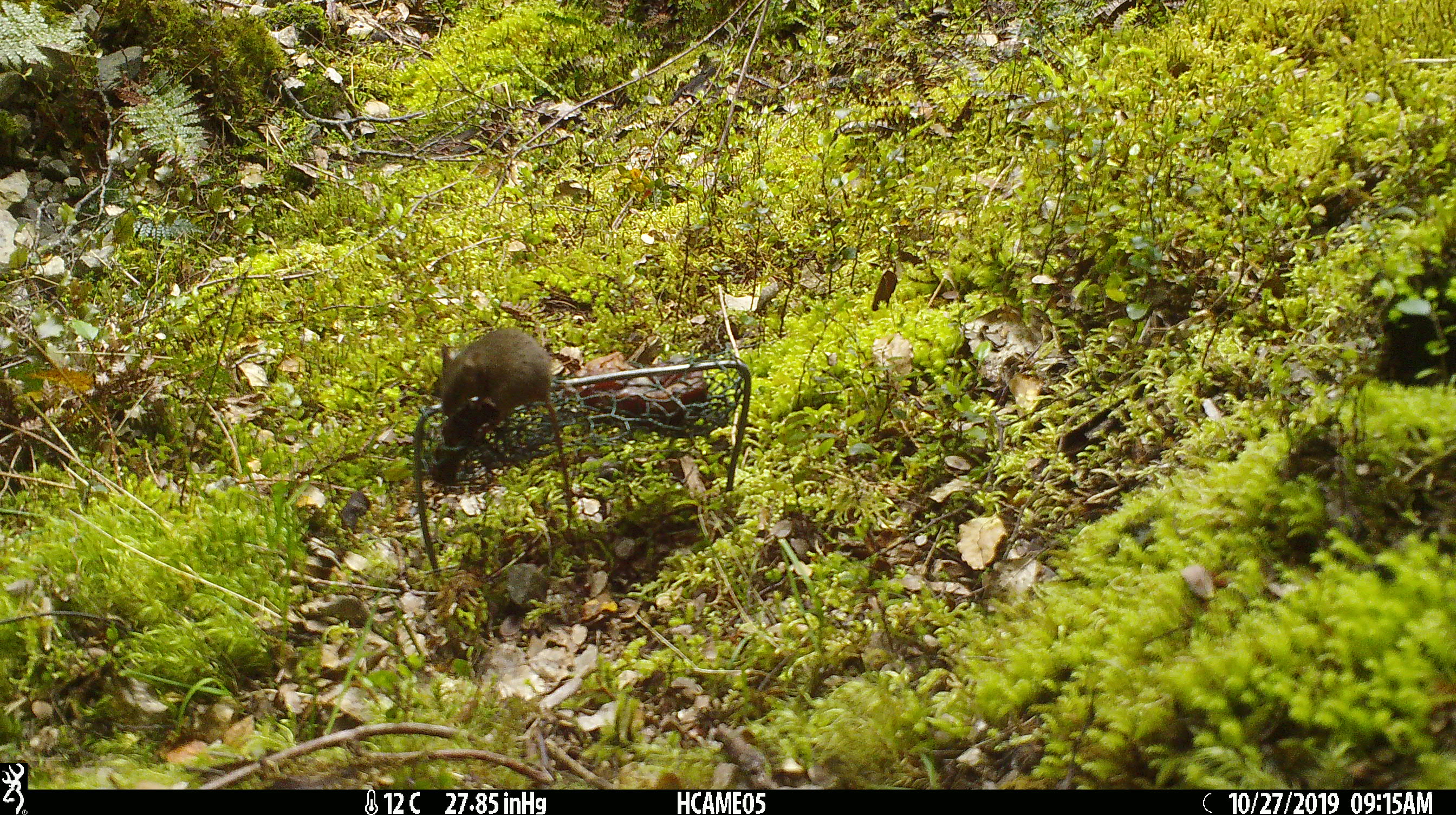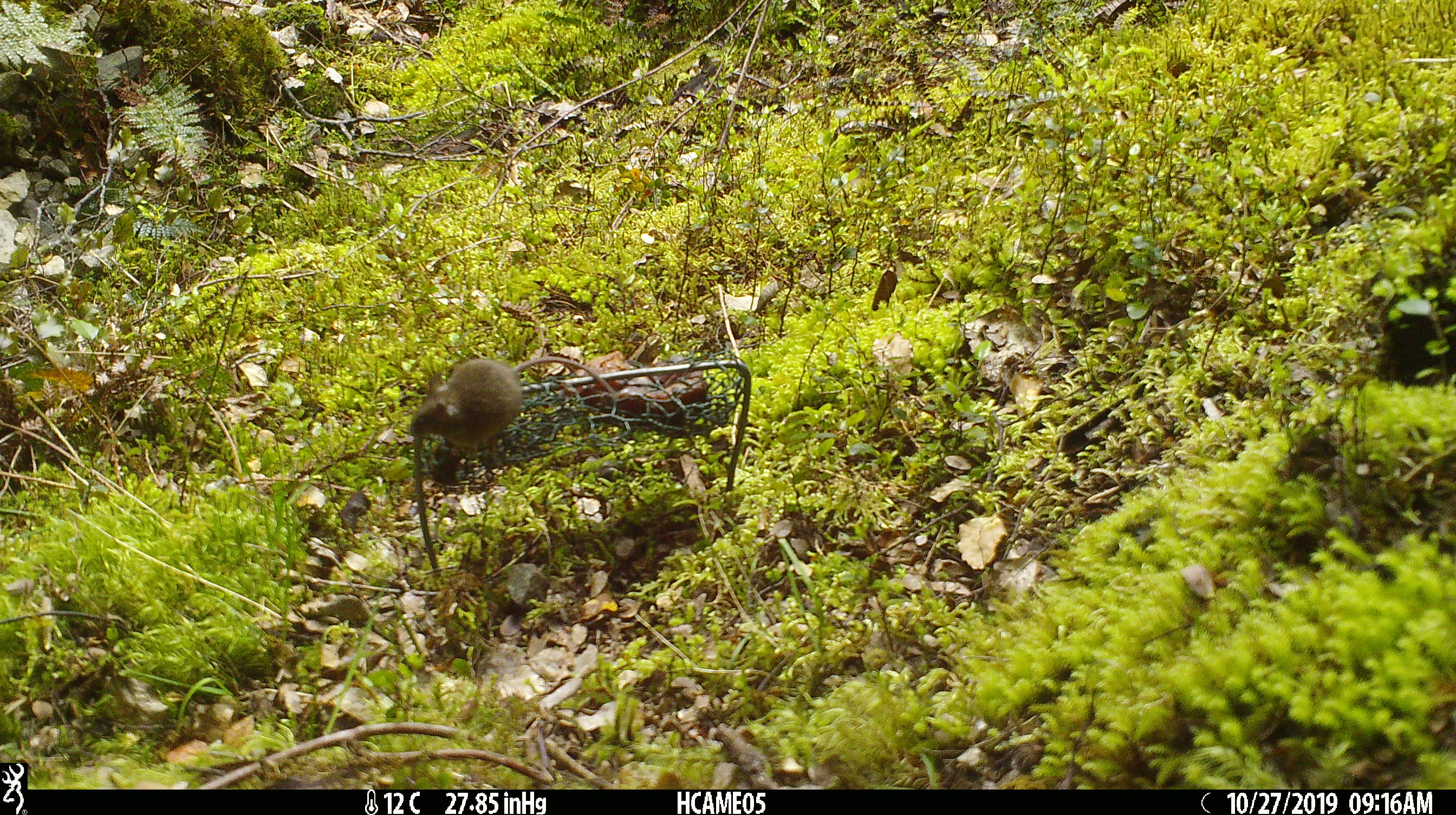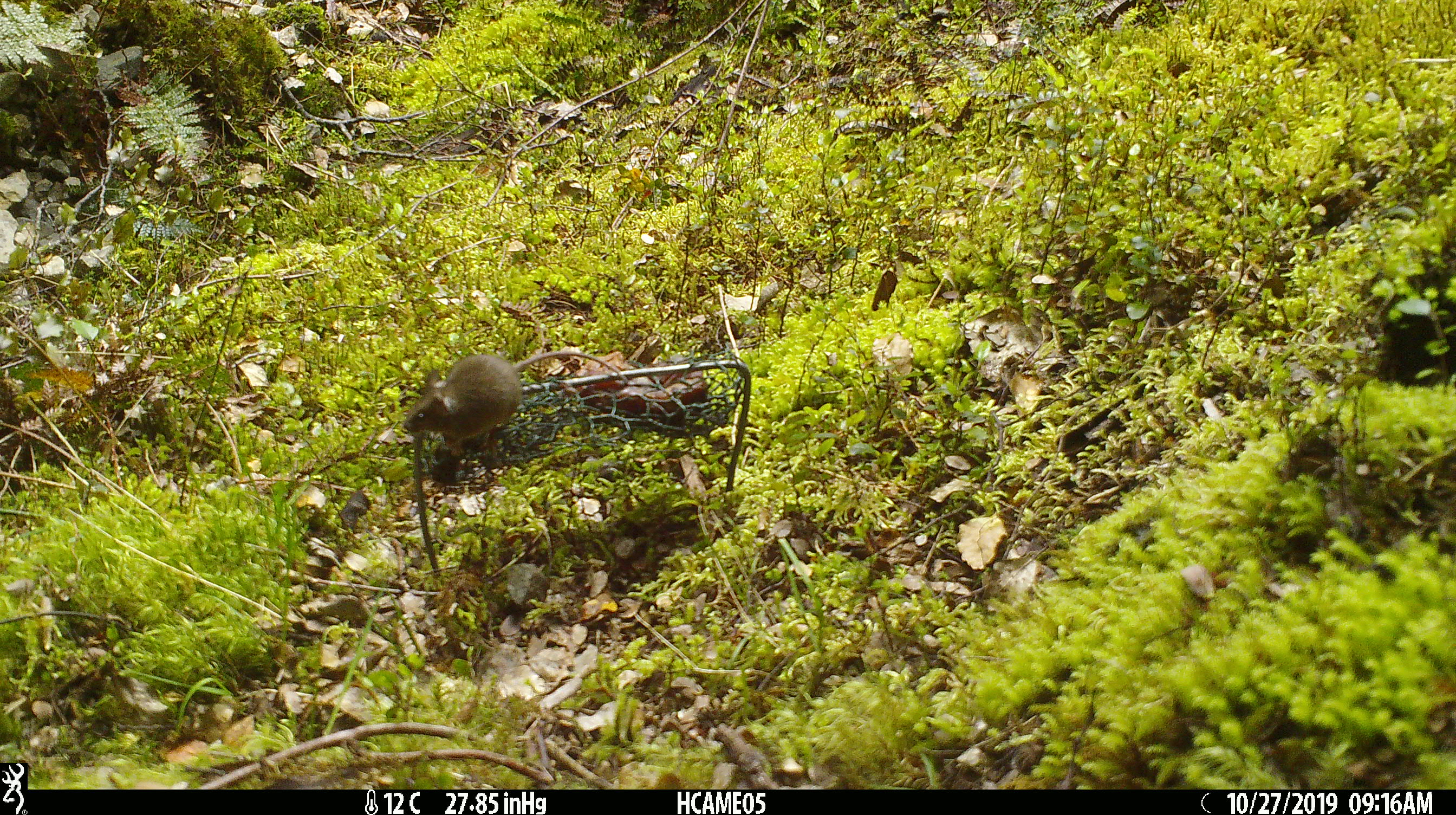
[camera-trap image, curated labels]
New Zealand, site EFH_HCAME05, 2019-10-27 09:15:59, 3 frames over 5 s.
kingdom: Animalia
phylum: Chordata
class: Mammalia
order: Rodentia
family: Muridae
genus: Mus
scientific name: Mus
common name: mouse